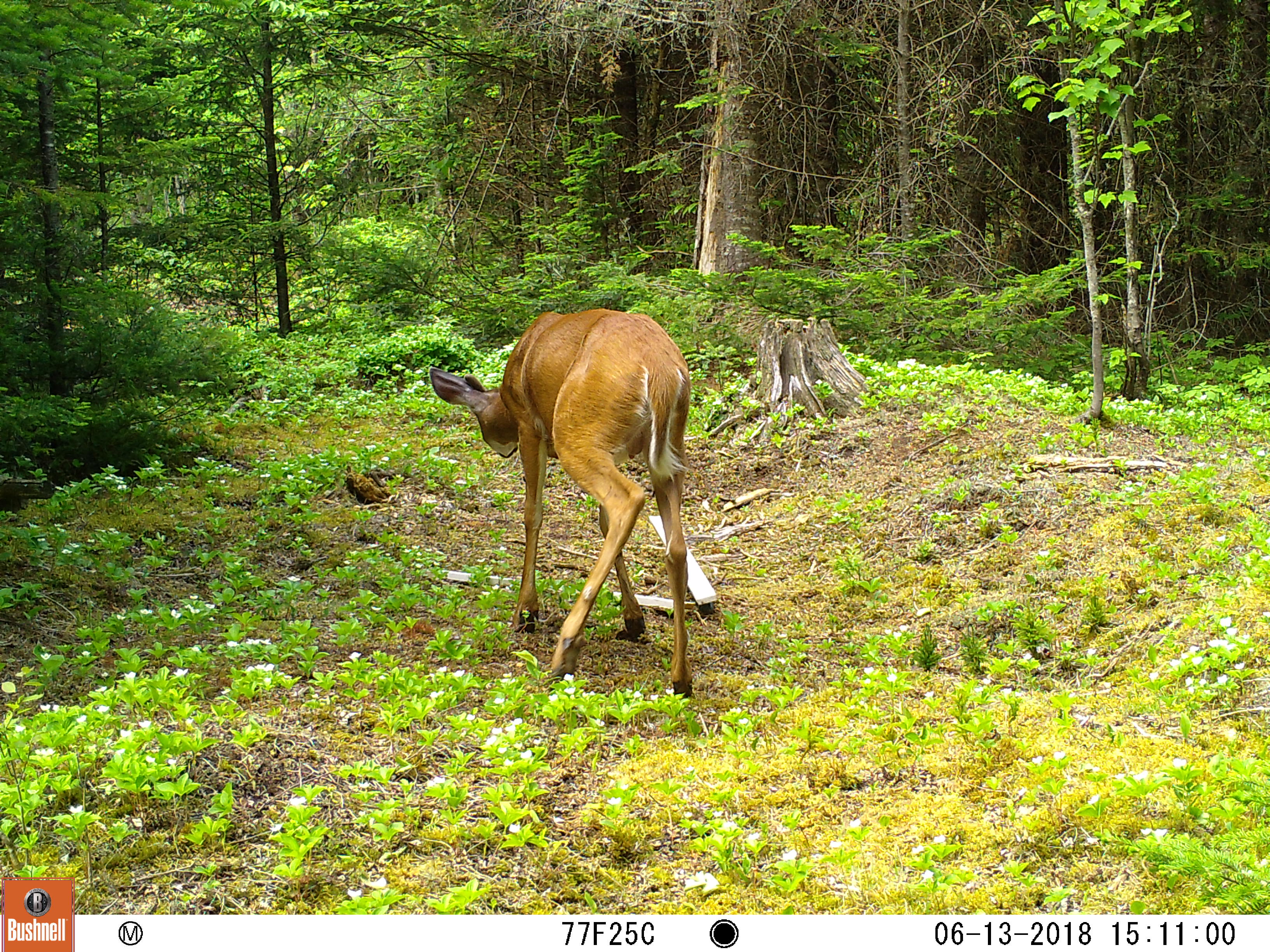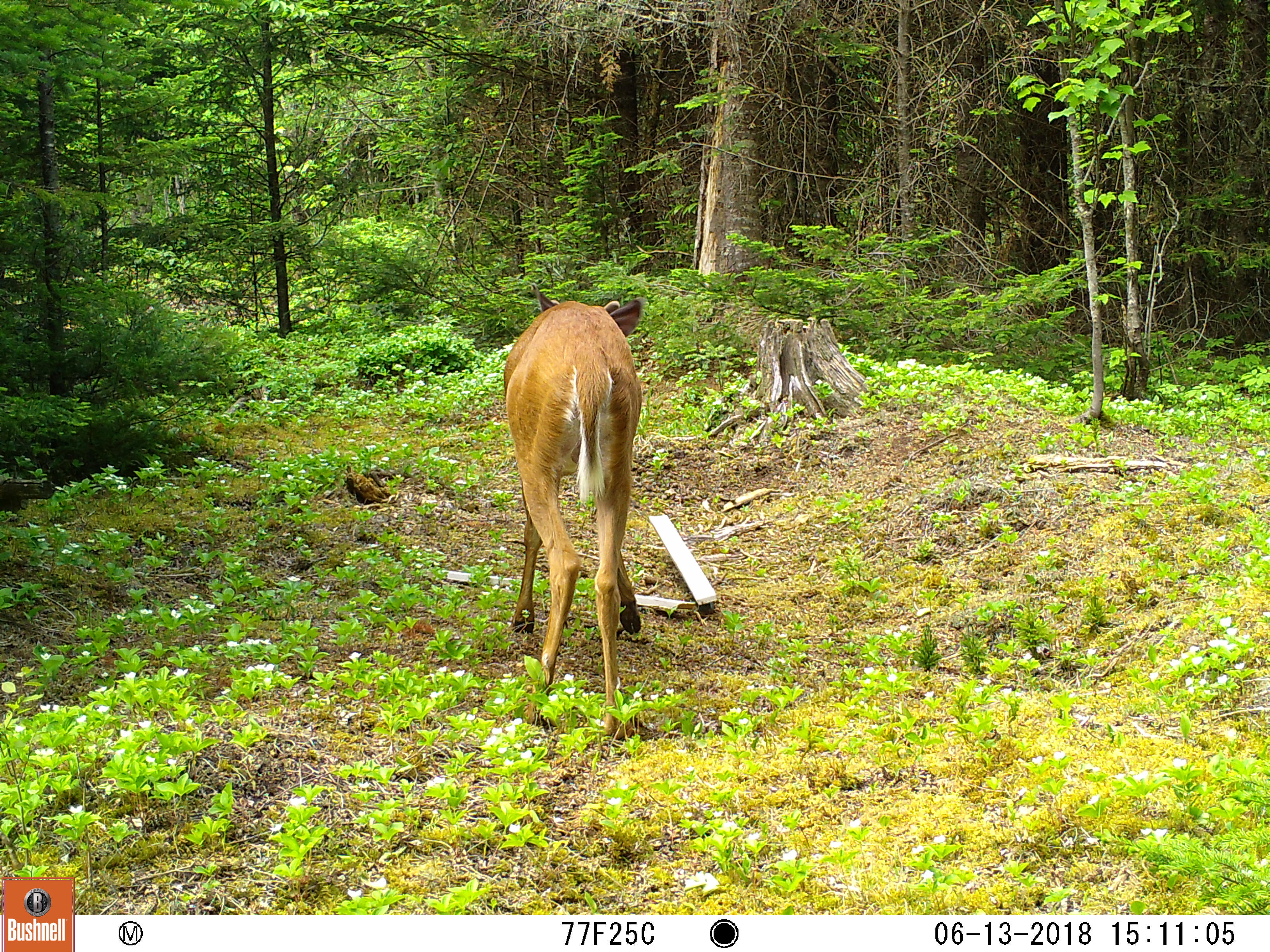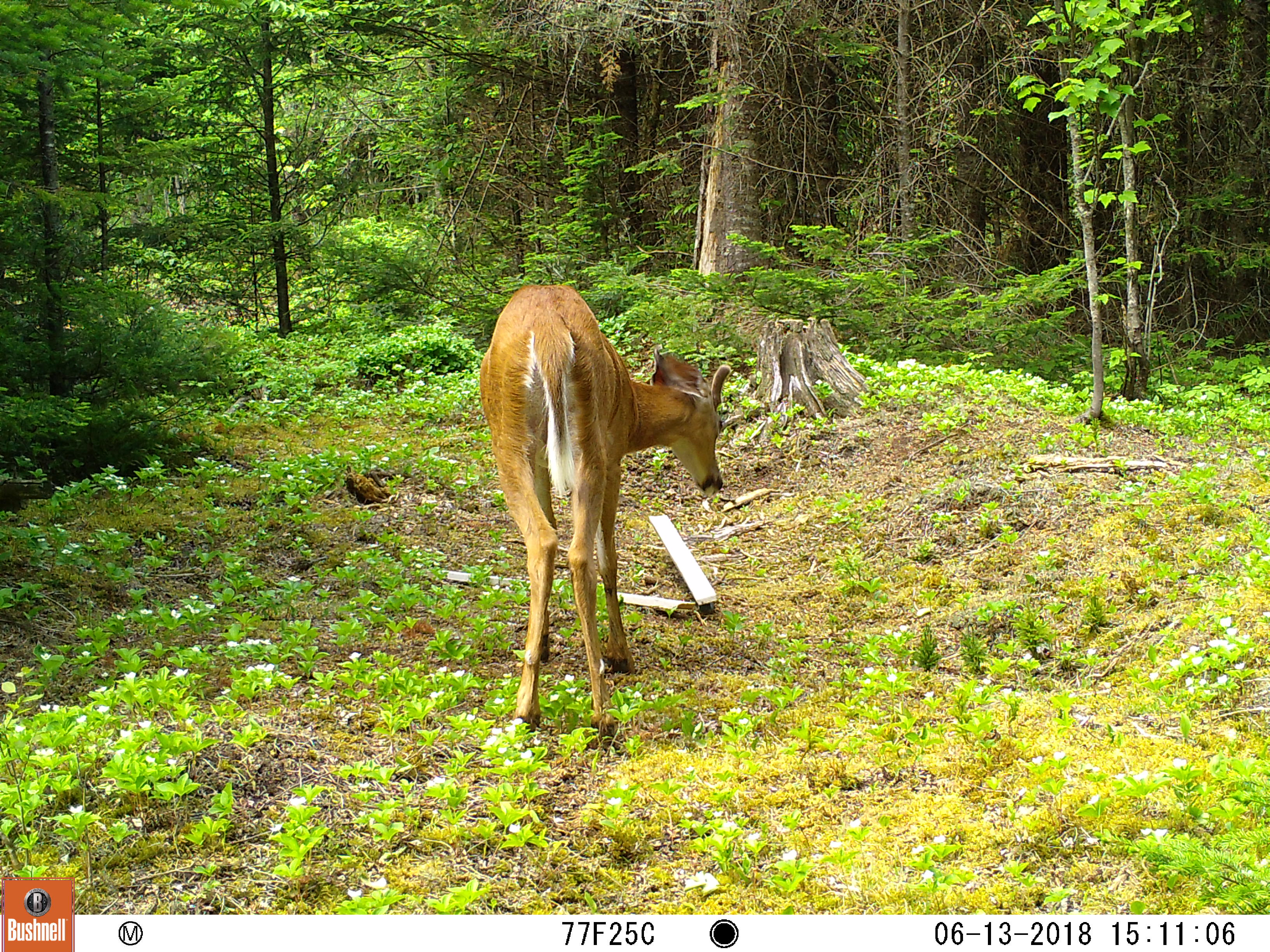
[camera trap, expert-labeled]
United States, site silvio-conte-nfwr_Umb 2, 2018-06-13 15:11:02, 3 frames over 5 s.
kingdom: Animalia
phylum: Chordata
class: Mammalia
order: Artiodactyla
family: Cervidae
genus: Odocoileus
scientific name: Odocoileus virginianus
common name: white-tailed deer